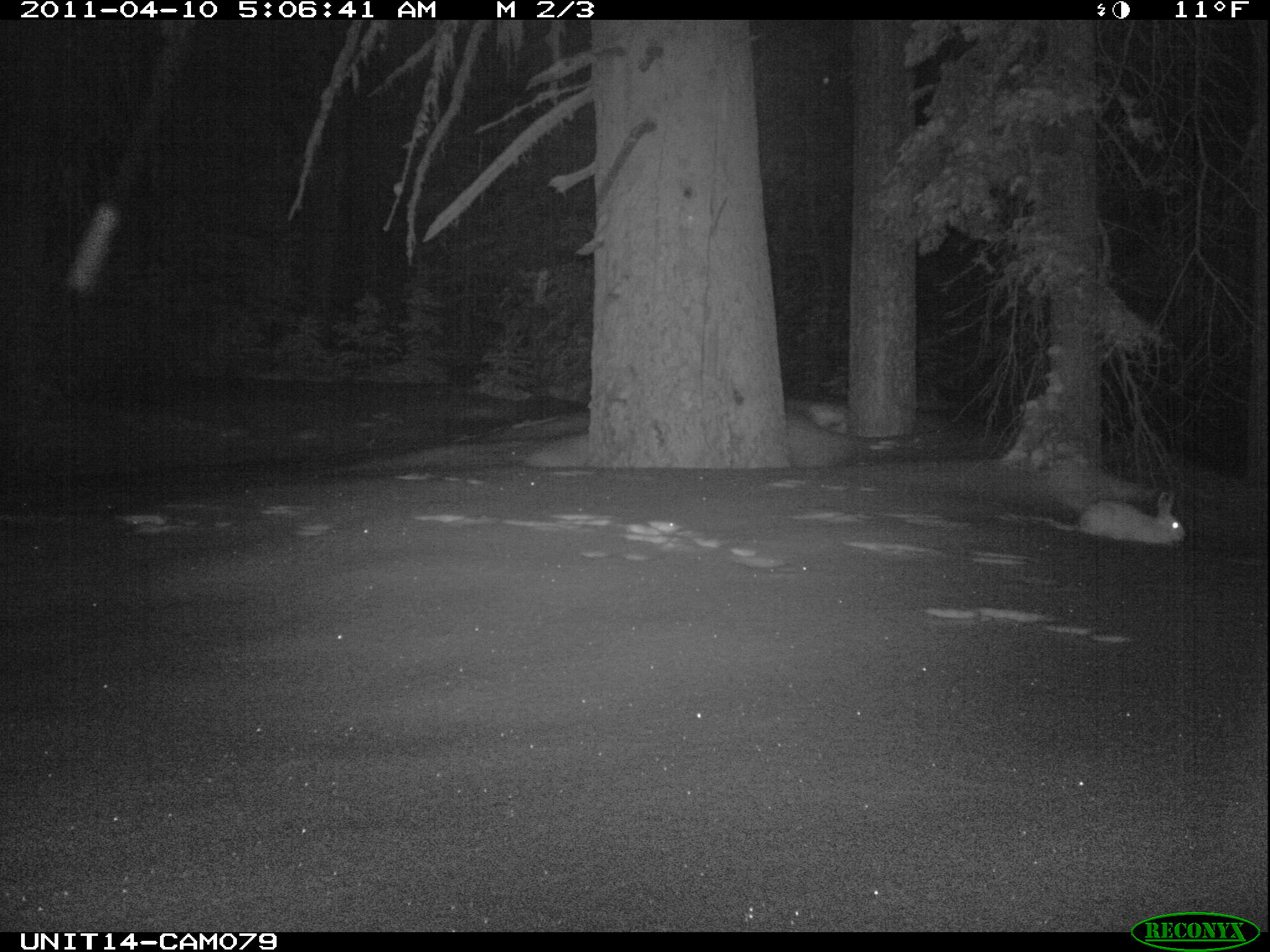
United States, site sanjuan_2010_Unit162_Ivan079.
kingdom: Animalia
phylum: Chordata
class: Mammalia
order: Lagomorpha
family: Leporidae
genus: Lepus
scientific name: Lepus americanus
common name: snowshoe hare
Lepus americanus (snowshoe hare).